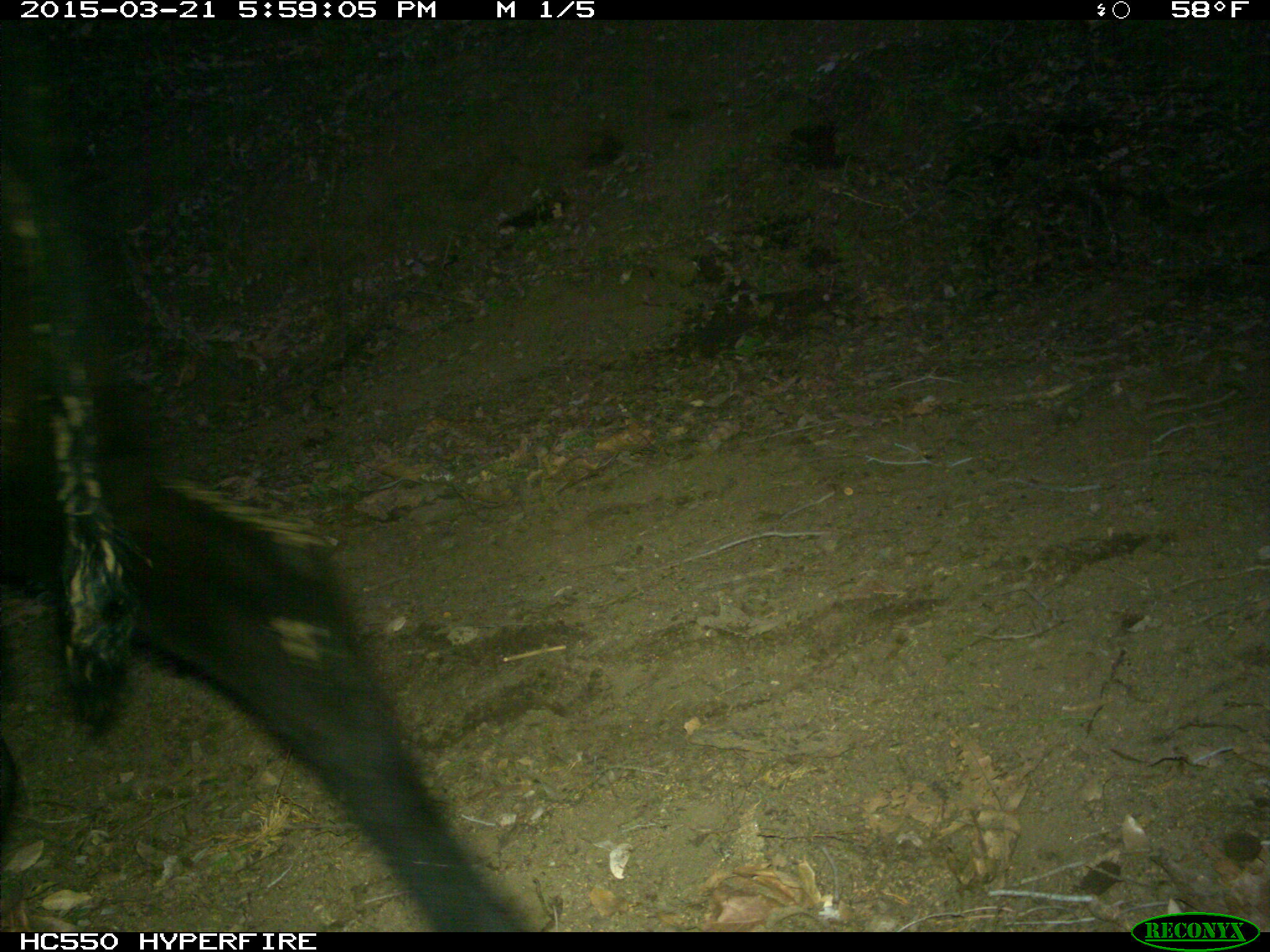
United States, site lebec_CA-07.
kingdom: Animalia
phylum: Chordata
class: Mammalia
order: Artiodactyla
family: Bovidae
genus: Bos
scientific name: Bos taurus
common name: domestic cow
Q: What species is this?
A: Bos taurus (domestic cow).